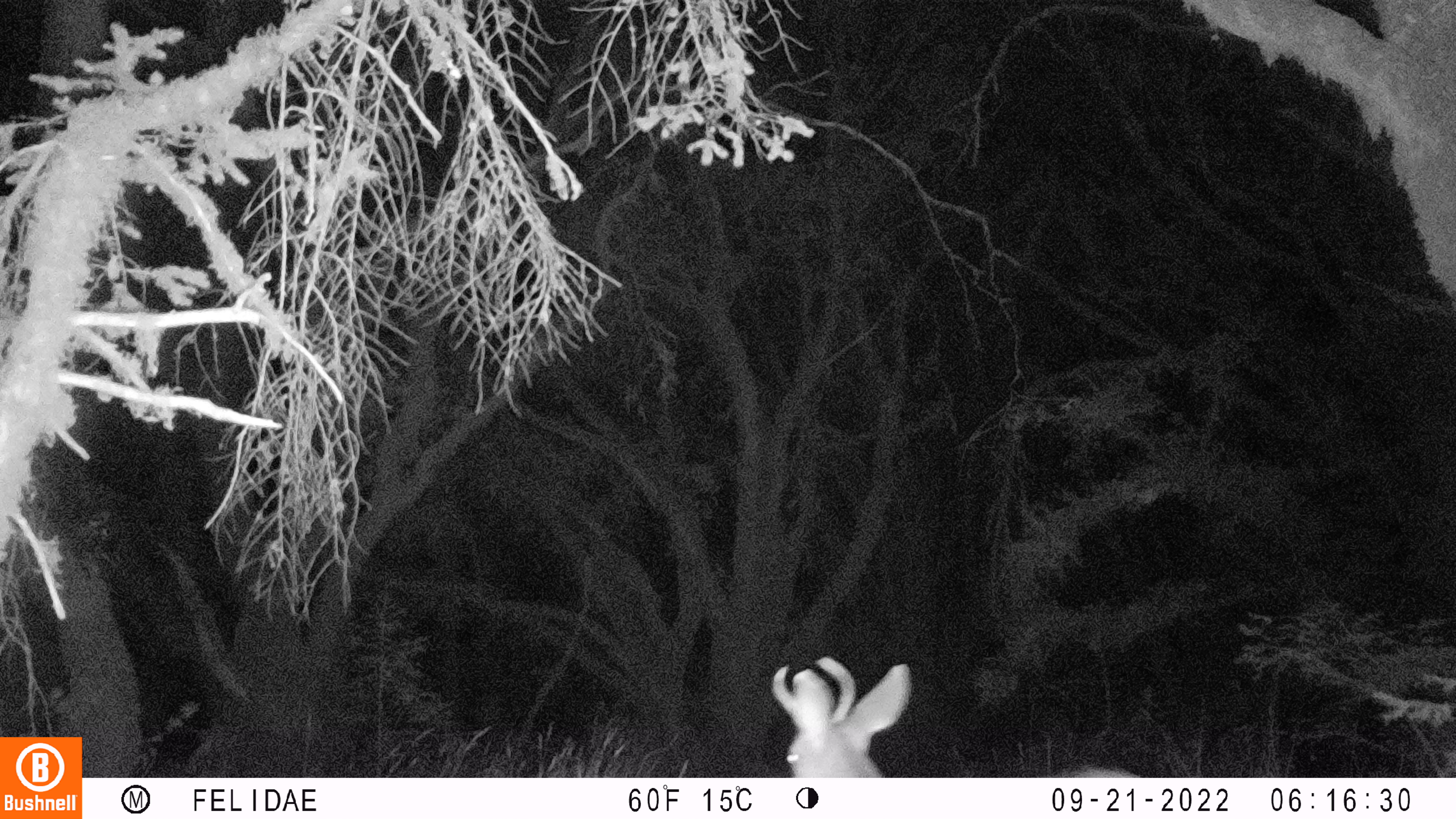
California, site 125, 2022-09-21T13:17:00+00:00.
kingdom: Animalia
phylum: Chordata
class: Mammalia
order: Artiodactyla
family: Cervidae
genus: Odocoileus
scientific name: Odocoileus hemionus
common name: mule deer